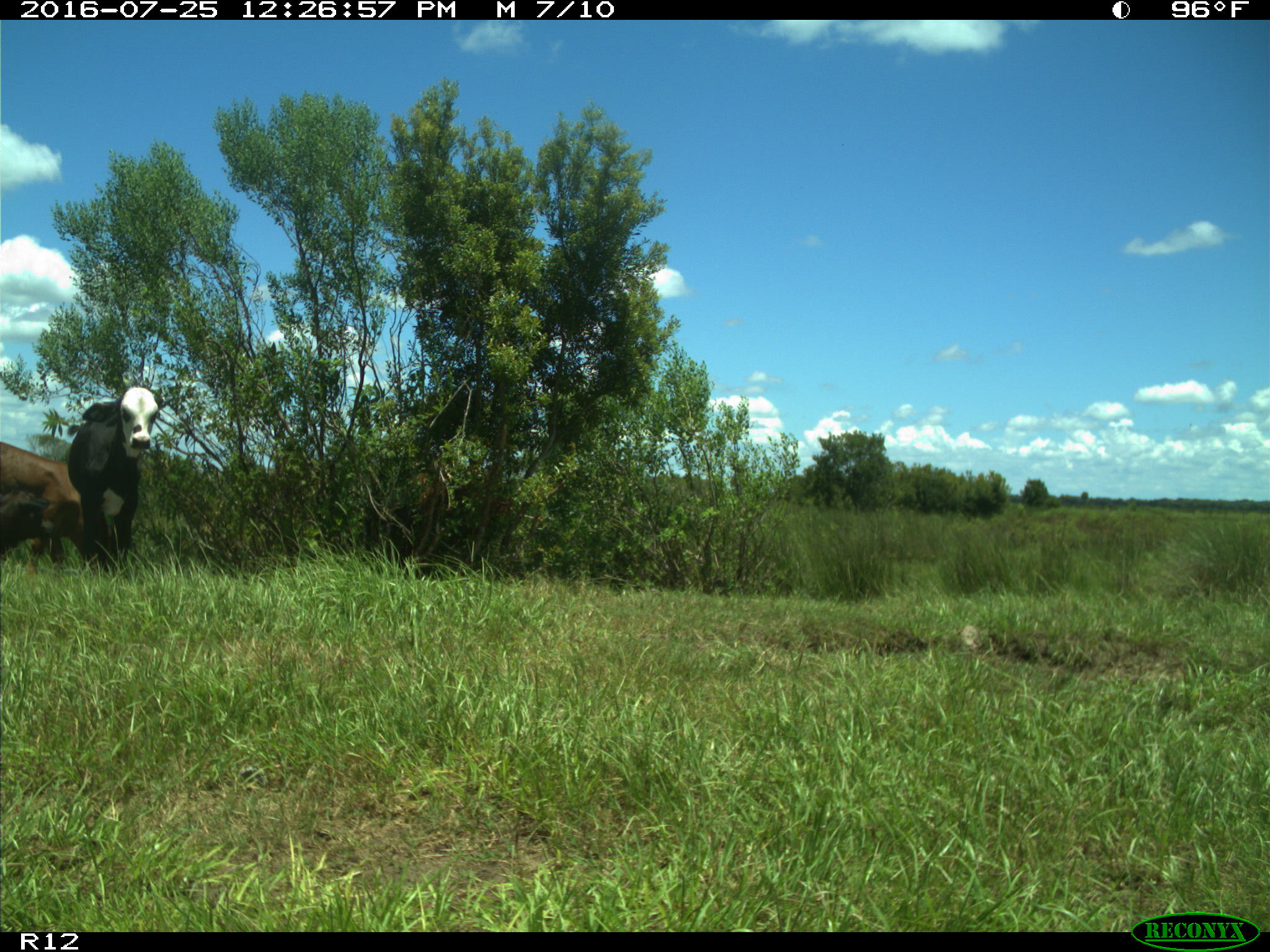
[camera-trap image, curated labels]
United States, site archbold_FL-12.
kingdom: Animalia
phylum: Chordata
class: Mammalia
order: Artiodactyla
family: Bovidae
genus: Bos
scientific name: Bos taurus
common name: domestic cow